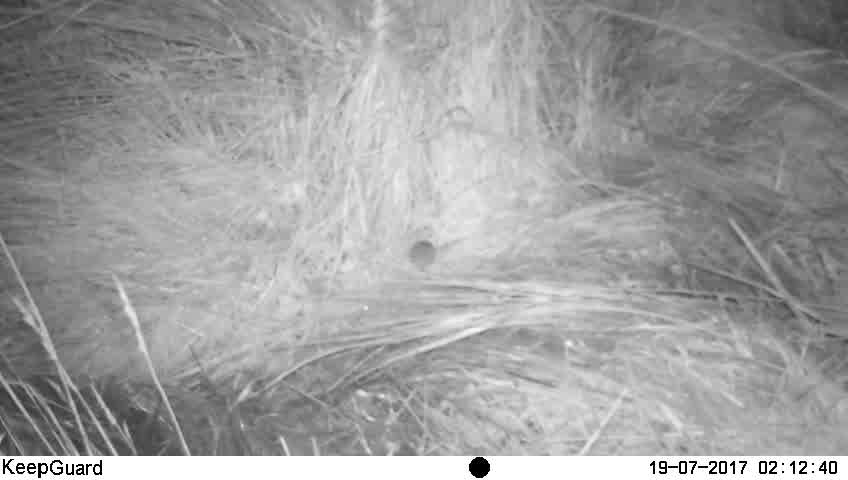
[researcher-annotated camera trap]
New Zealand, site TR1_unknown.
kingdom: Animalia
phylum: Chordata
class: Mammalia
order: Rodentia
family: Muridae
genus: Mus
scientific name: Mus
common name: mouse